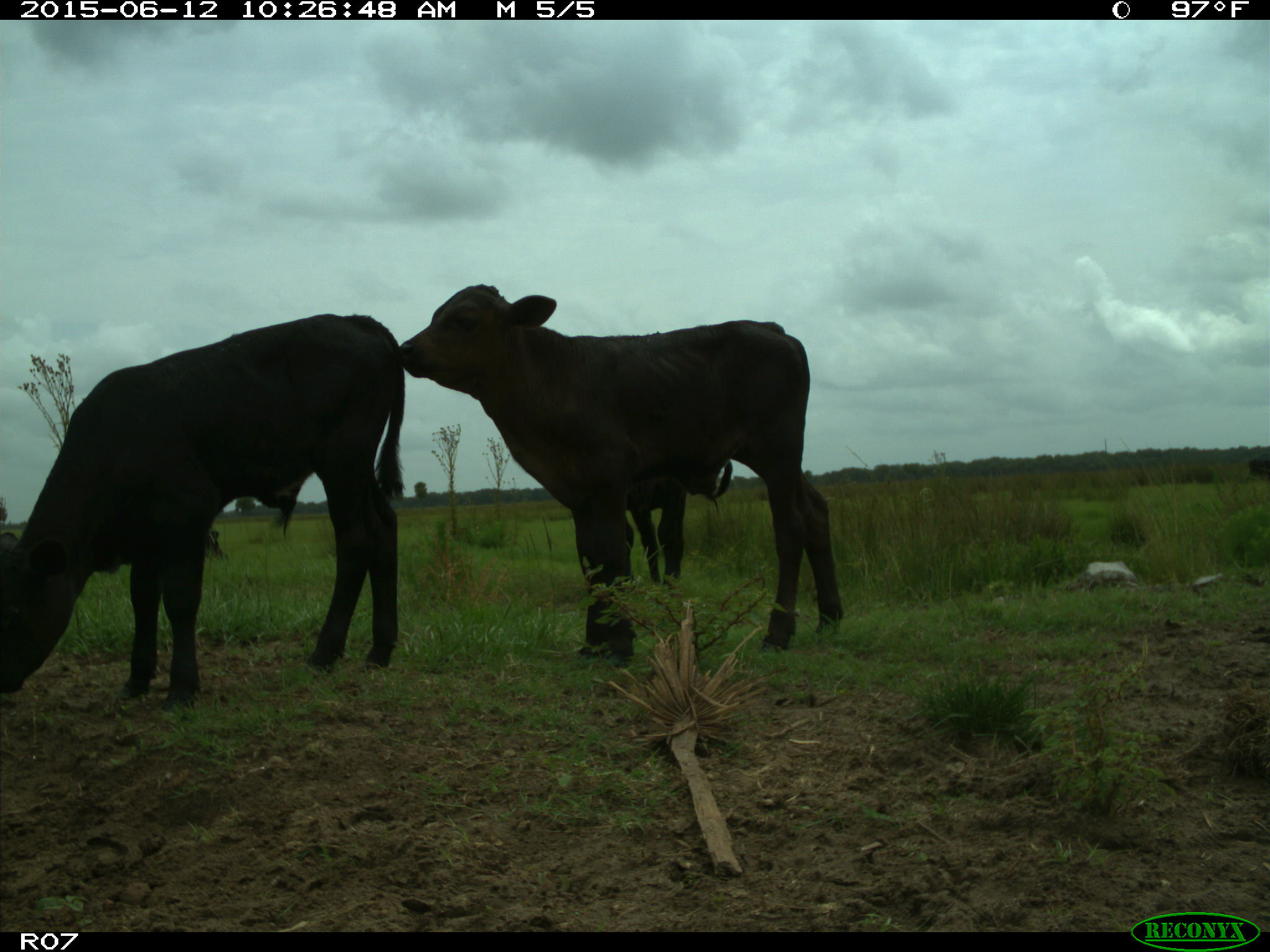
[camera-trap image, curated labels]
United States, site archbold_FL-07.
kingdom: Animalia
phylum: Chordata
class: Mammalia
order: Artiodactyla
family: Bovidae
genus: Bos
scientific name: Bos taurus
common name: domestic cow